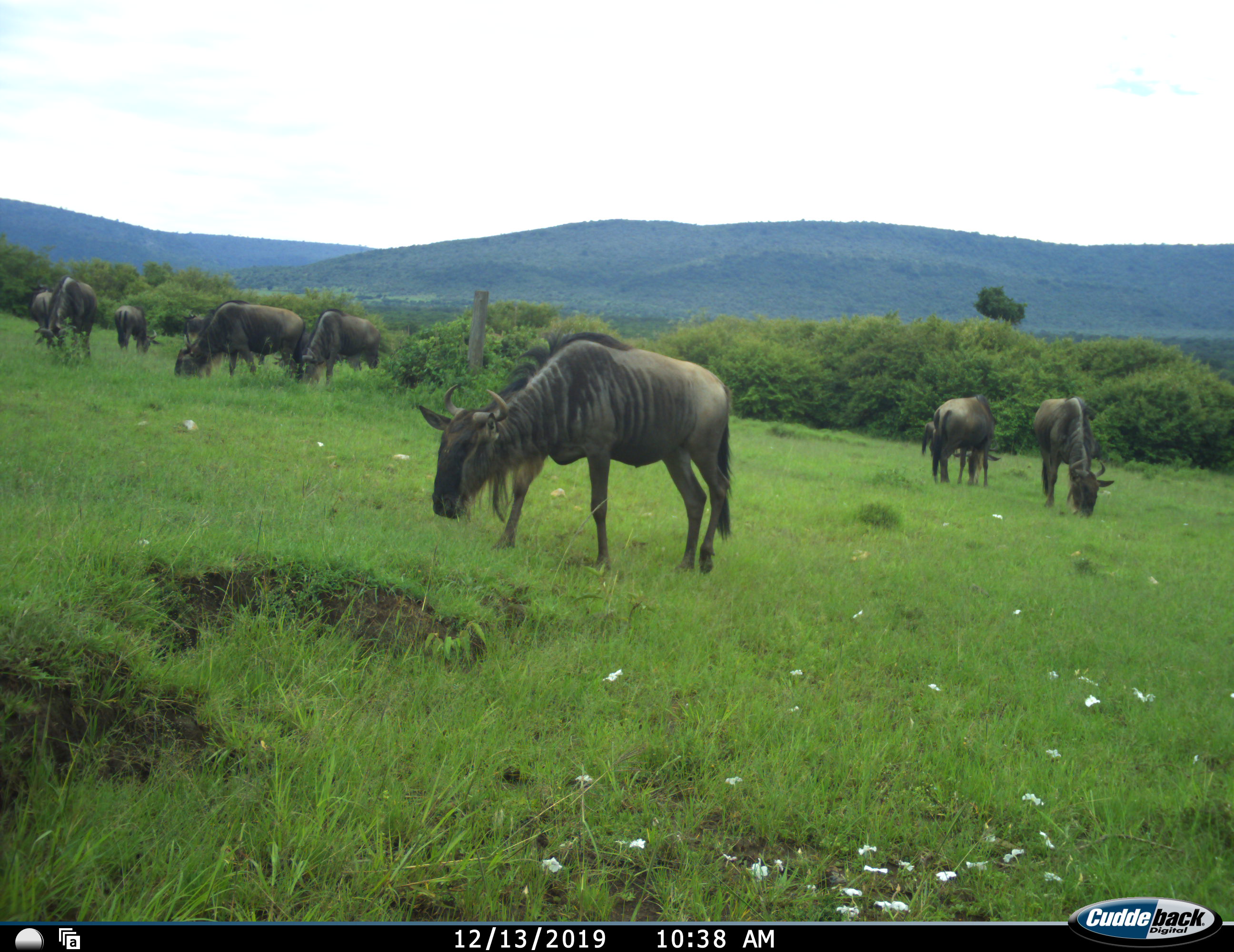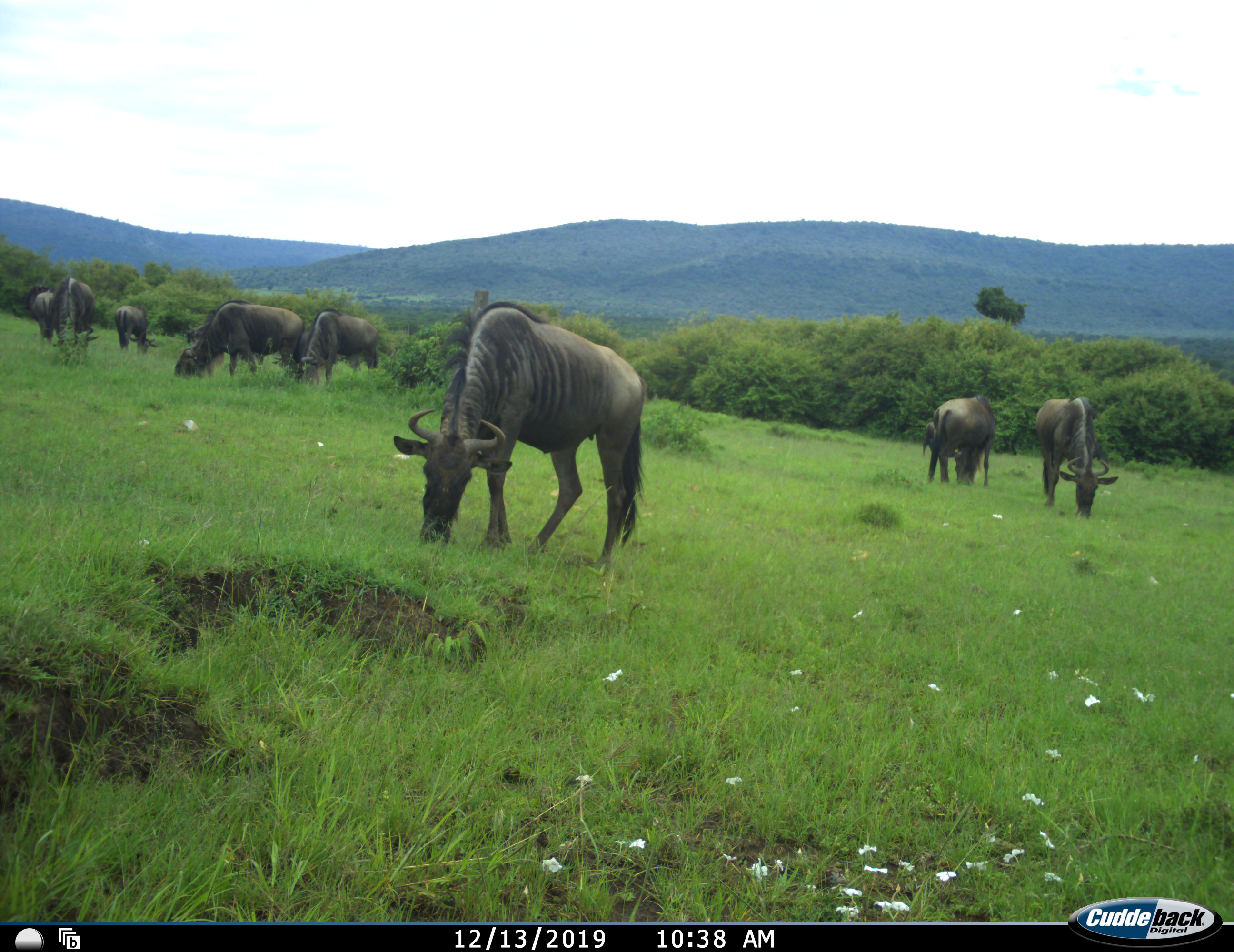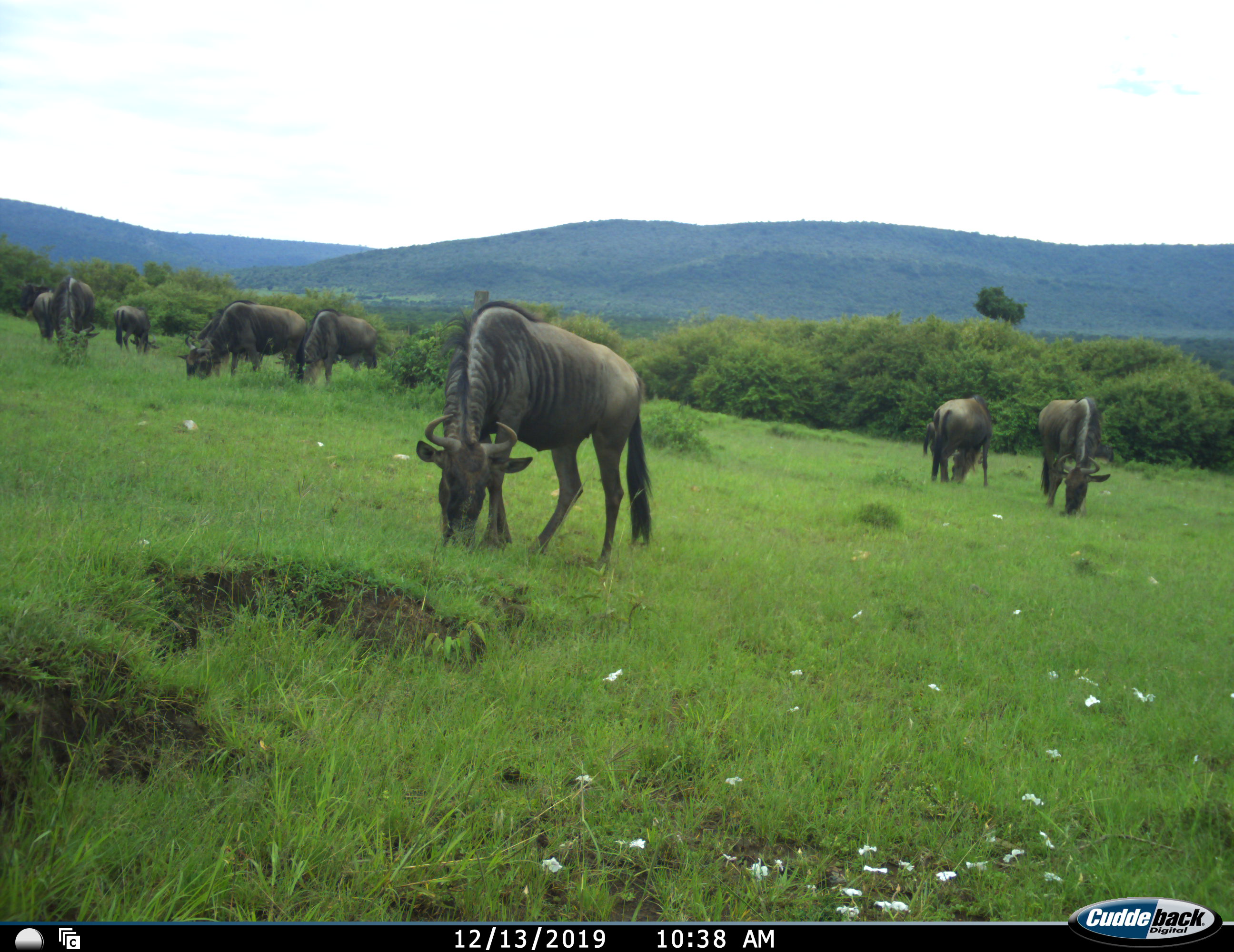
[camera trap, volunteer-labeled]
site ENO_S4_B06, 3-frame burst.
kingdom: Animalia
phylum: Chordata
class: Mammalia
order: Artiodactyla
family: Bovidae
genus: Connochaetes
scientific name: Connochaetes taurinus taurinus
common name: blue wildebeest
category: wildebeestblue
Wildebeestblue (blue wildebeest) (Connochaetes taurinus taurinus), count 10. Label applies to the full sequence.